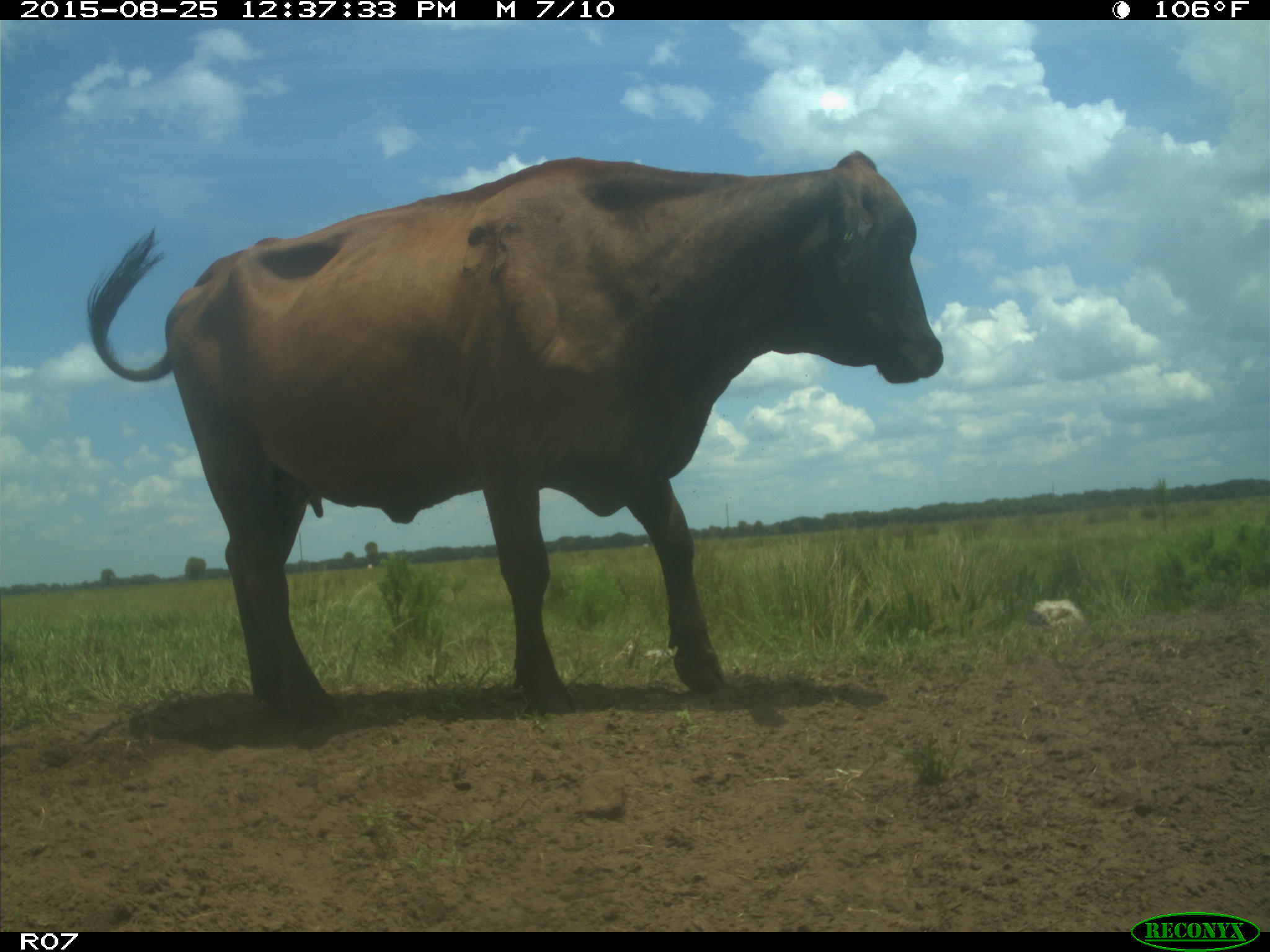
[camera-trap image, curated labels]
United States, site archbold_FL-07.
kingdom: Animalia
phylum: Chordata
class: Mammalia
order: Artiodactyla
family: Bovidae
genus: Bos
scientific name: Bos taurus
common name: domestic cow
Bos taurus (domestic cow).